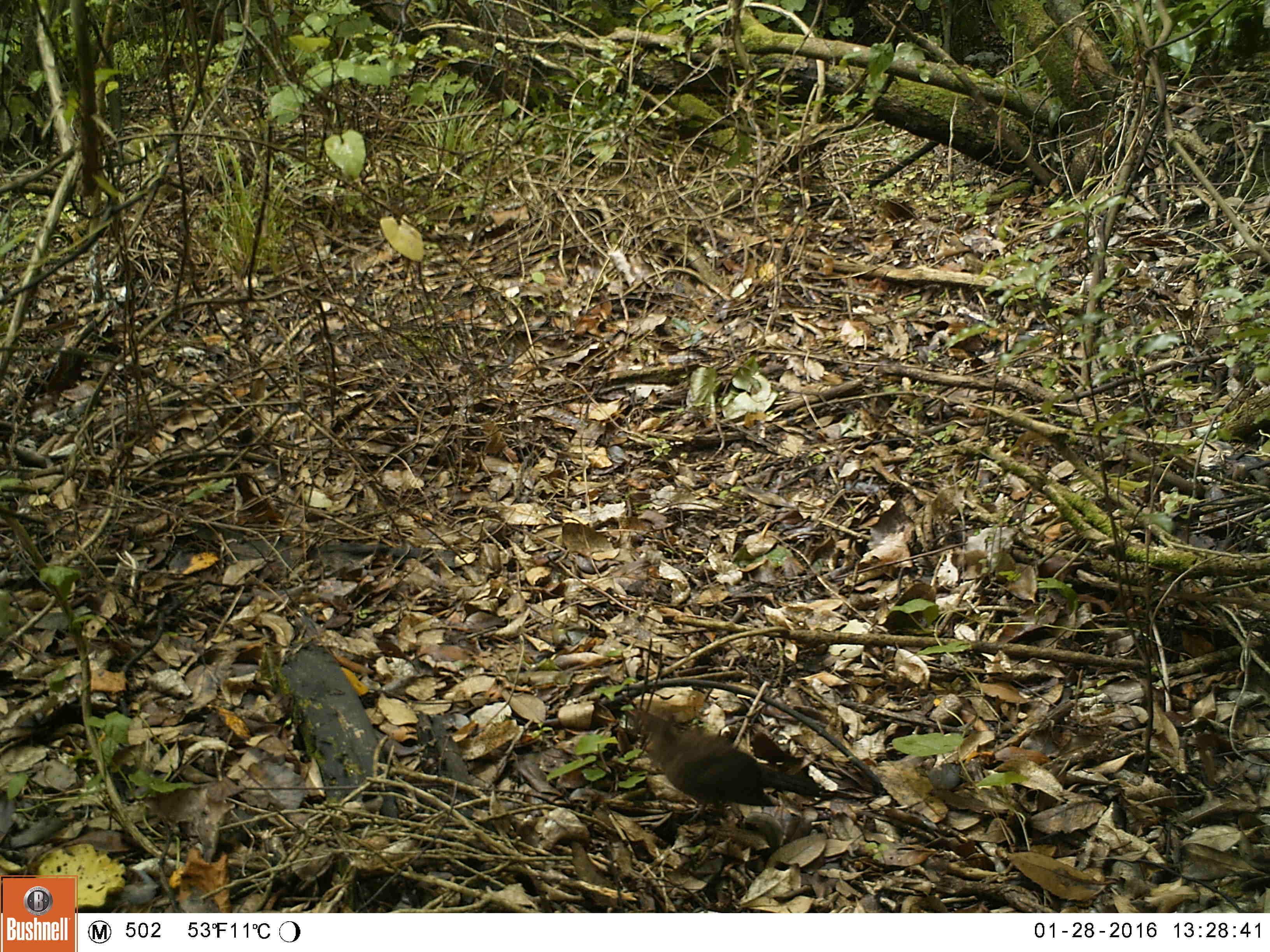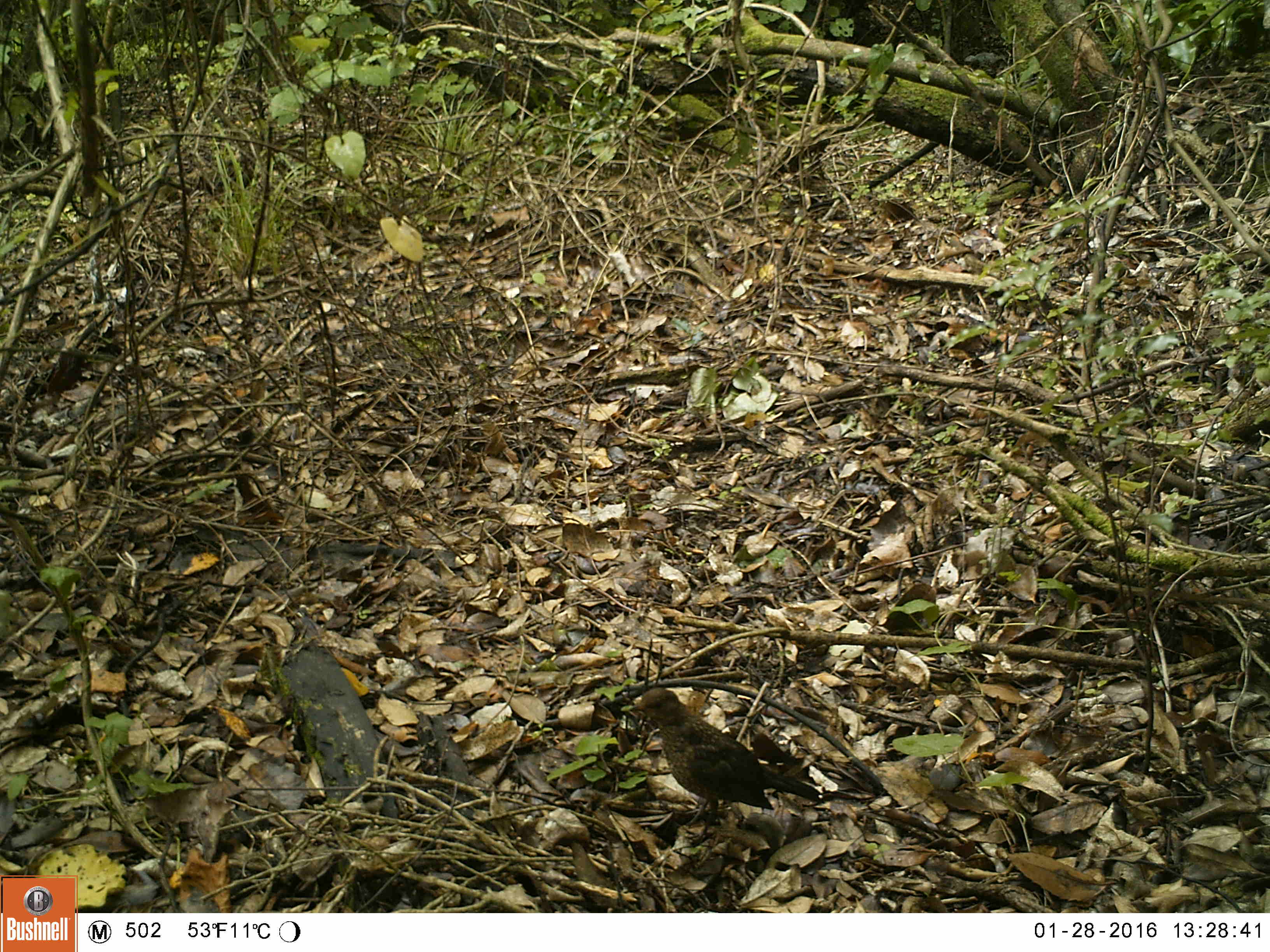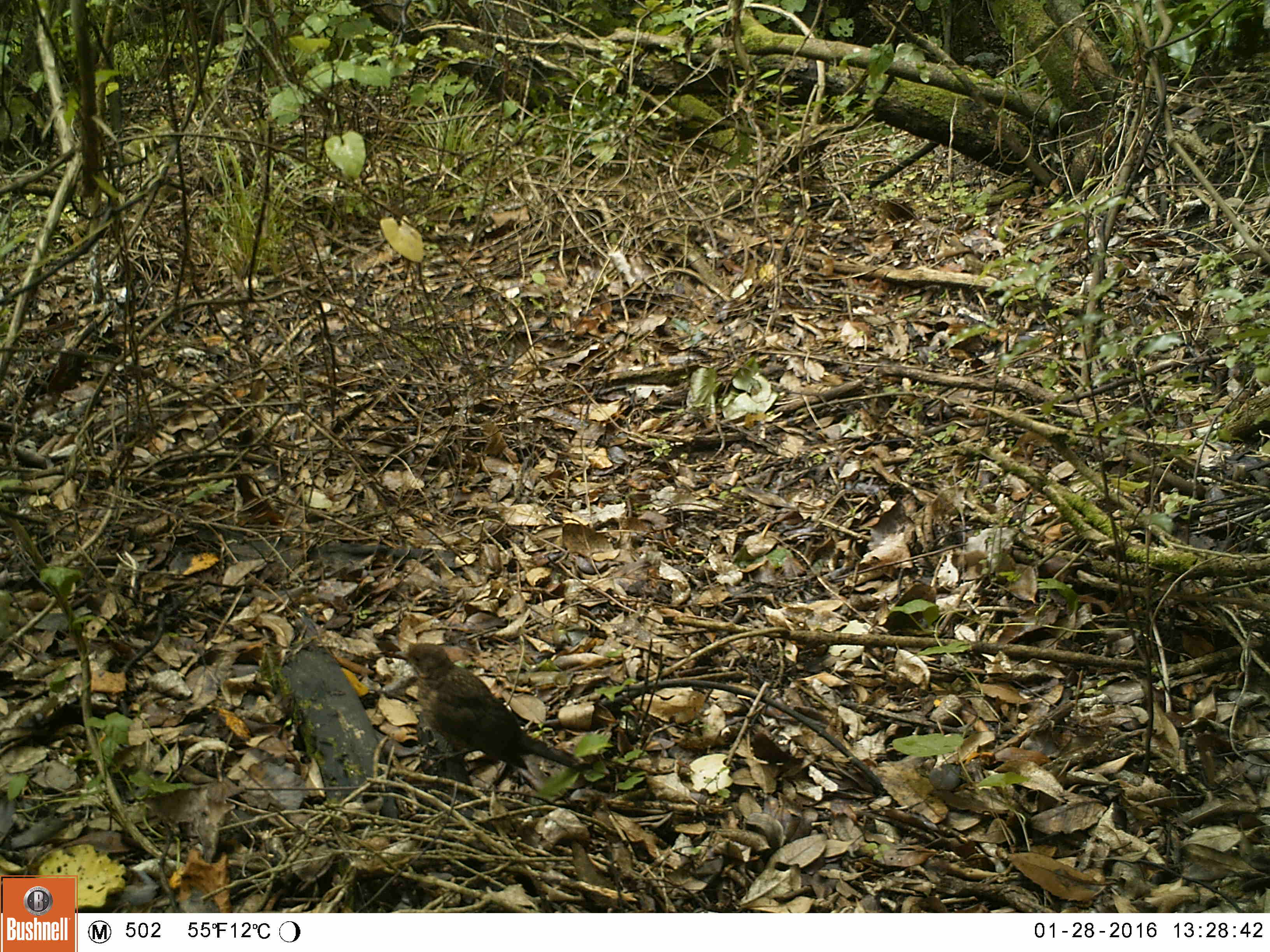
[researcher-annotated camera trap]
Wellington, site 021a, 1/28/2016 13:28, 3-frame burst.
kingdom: Animalia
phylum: Chordata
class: Aves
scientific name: Aves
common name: bird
Bird (Aves).